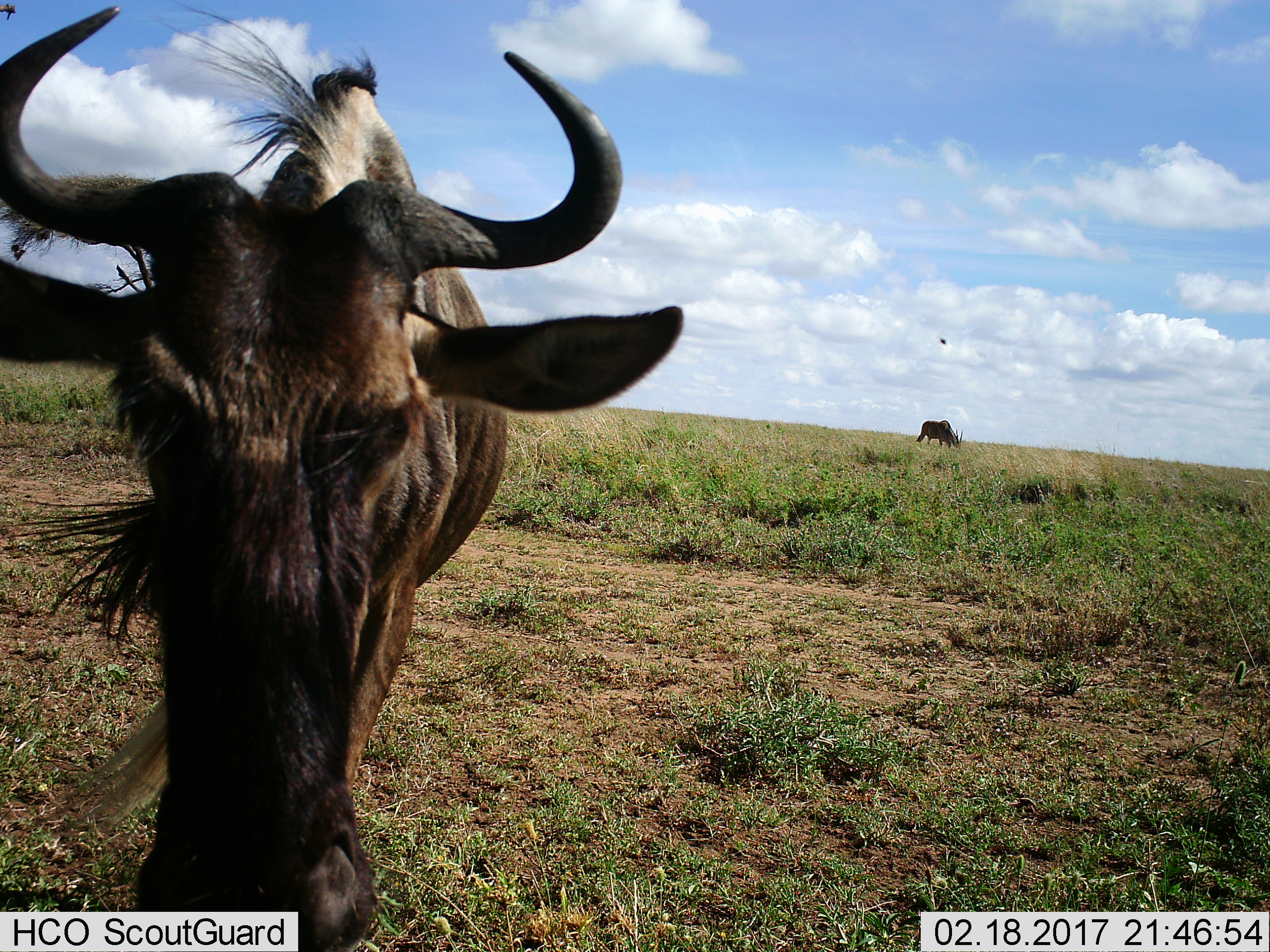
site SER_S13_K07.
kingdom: Animalia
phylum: Chordata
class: Mammalia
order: Artiodactyla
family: Bovidae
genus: Connochaetes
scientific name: Connochaetes taurinus taurinus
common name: blue wildebeest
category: wildebeestblue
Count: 2.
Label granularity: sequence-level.